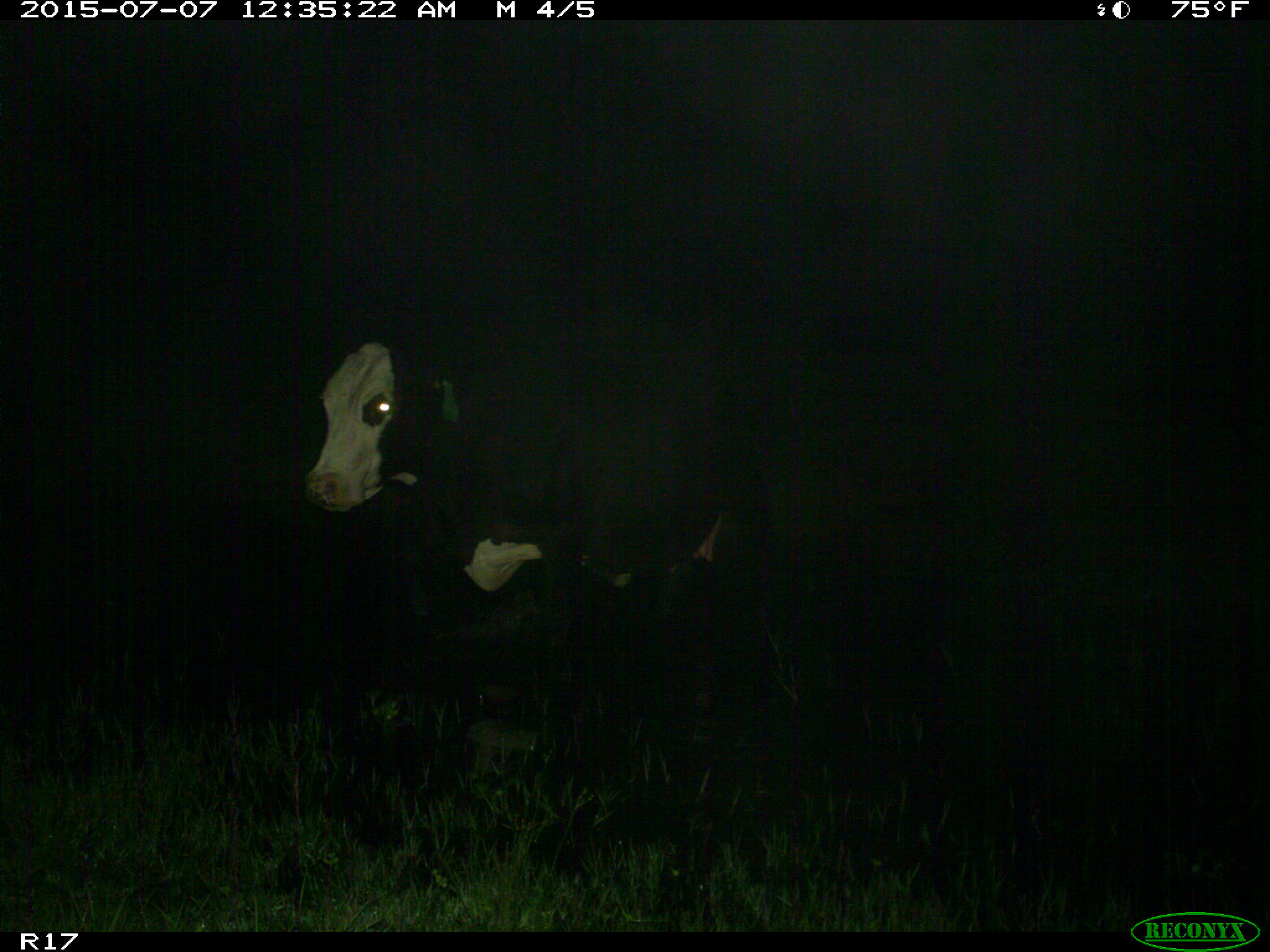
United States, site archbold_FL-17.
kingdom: Animalia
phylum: Chordata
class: Mammalia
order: Artiodactyla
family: Bovidae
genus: Bos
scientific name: Bos taurus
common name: domestic cow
Bos taurus (domestic cow).